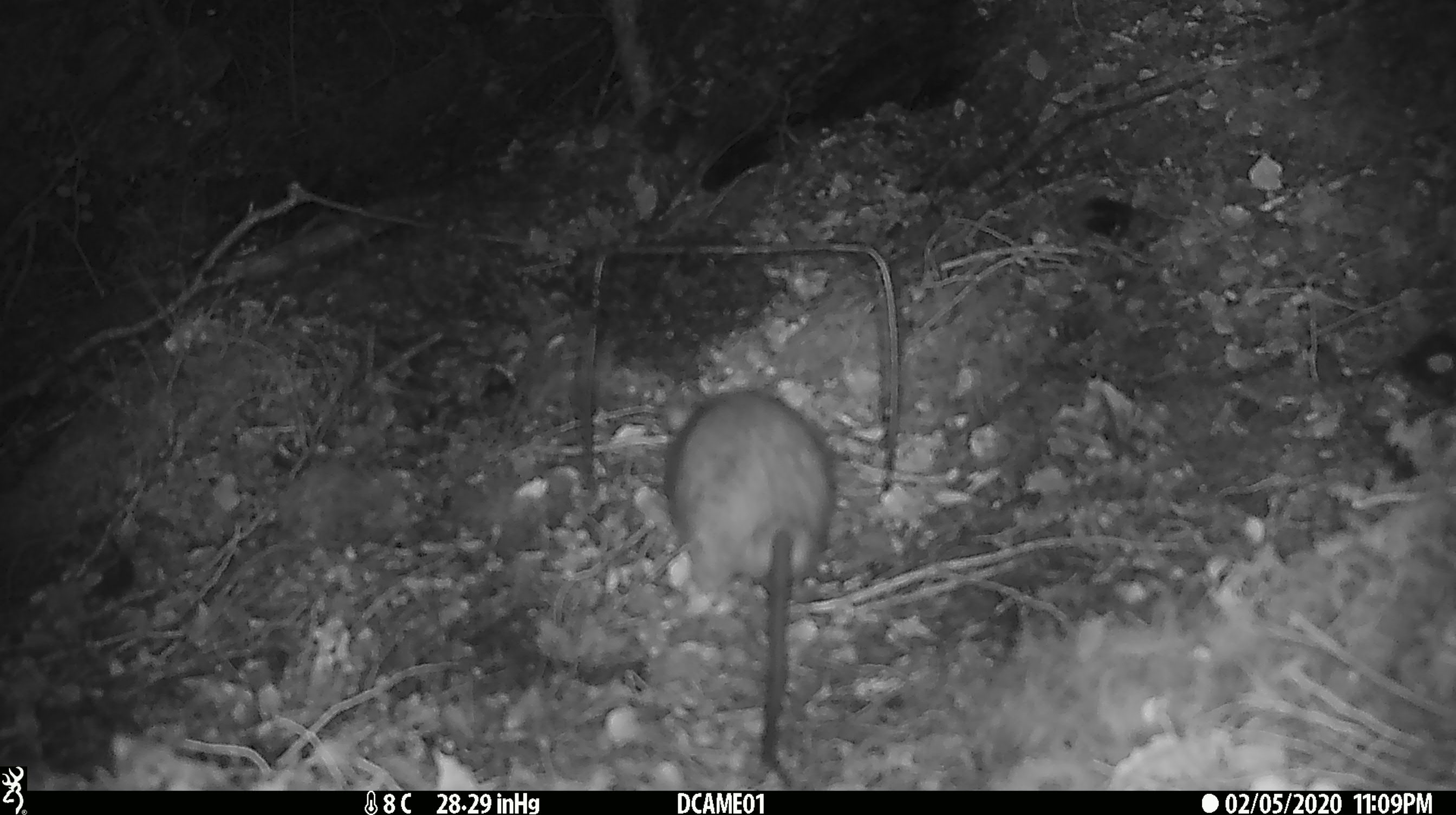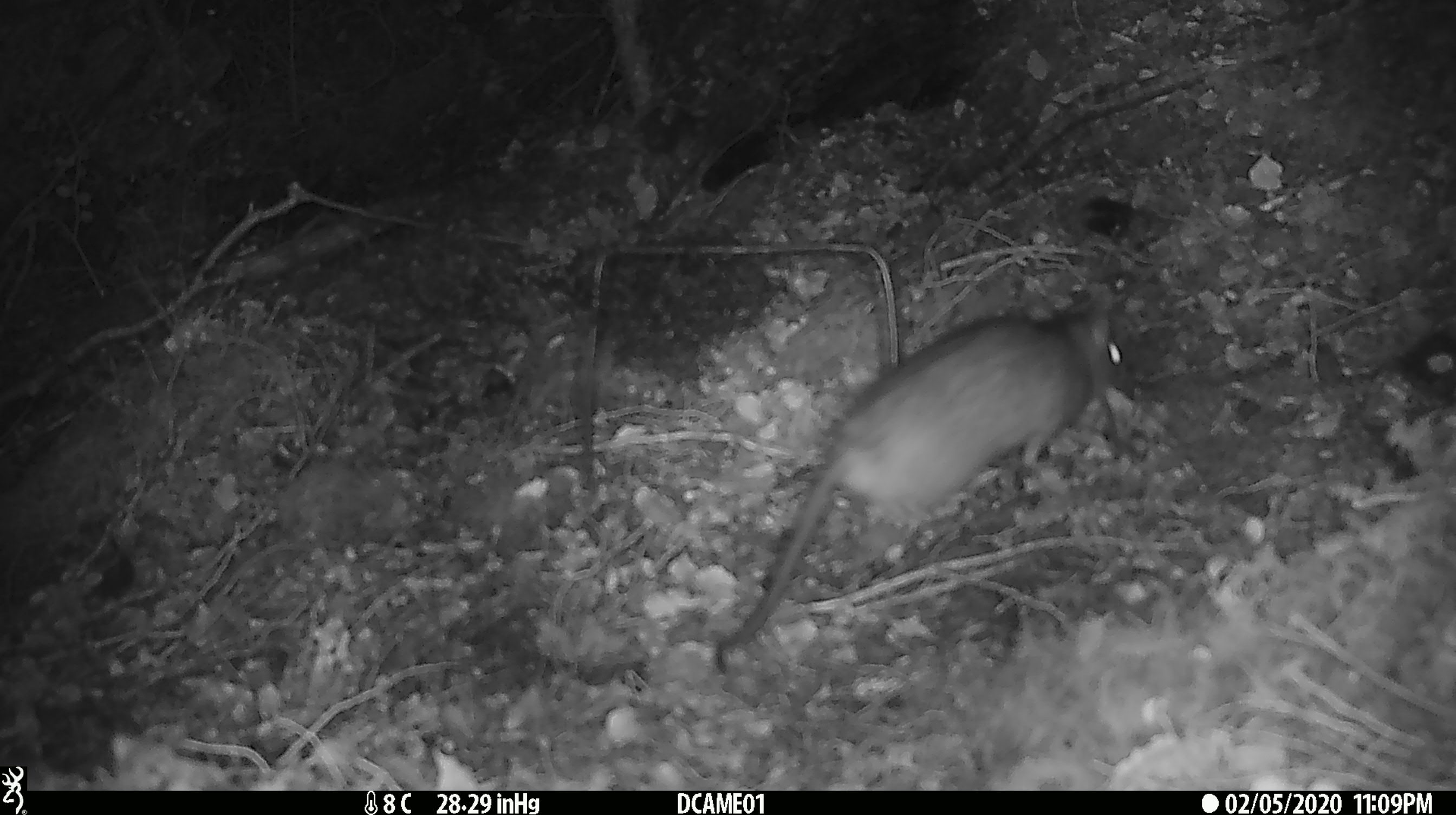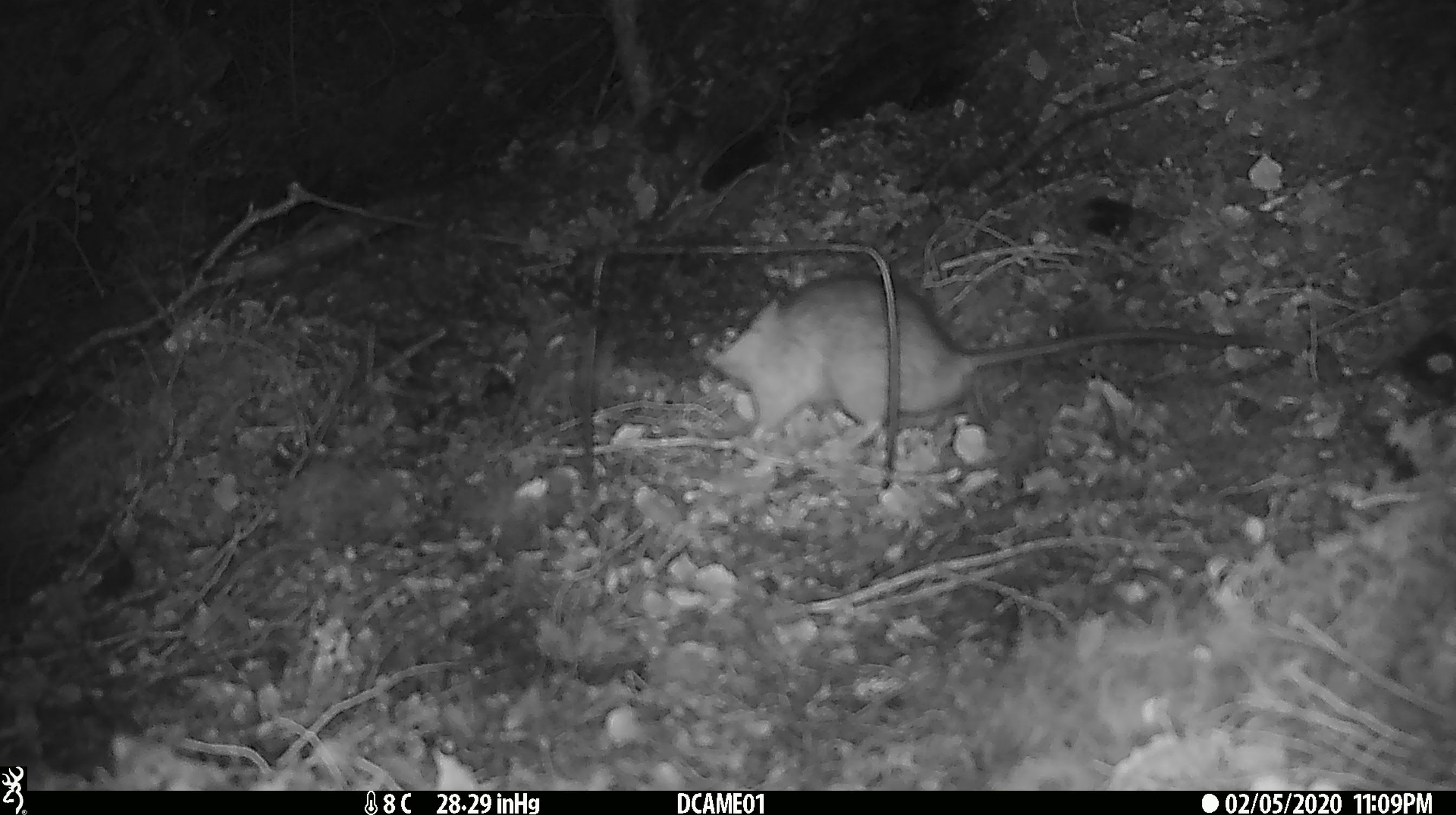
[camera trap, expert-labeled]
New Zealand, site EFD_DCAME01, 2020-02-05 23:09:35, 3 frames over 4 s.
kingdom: Animalia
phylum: Chordata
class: Mammalia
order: Rodentia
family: Muridae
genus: Rattus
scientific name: Rattus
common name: rat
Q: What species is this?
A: Rat (Rattus).